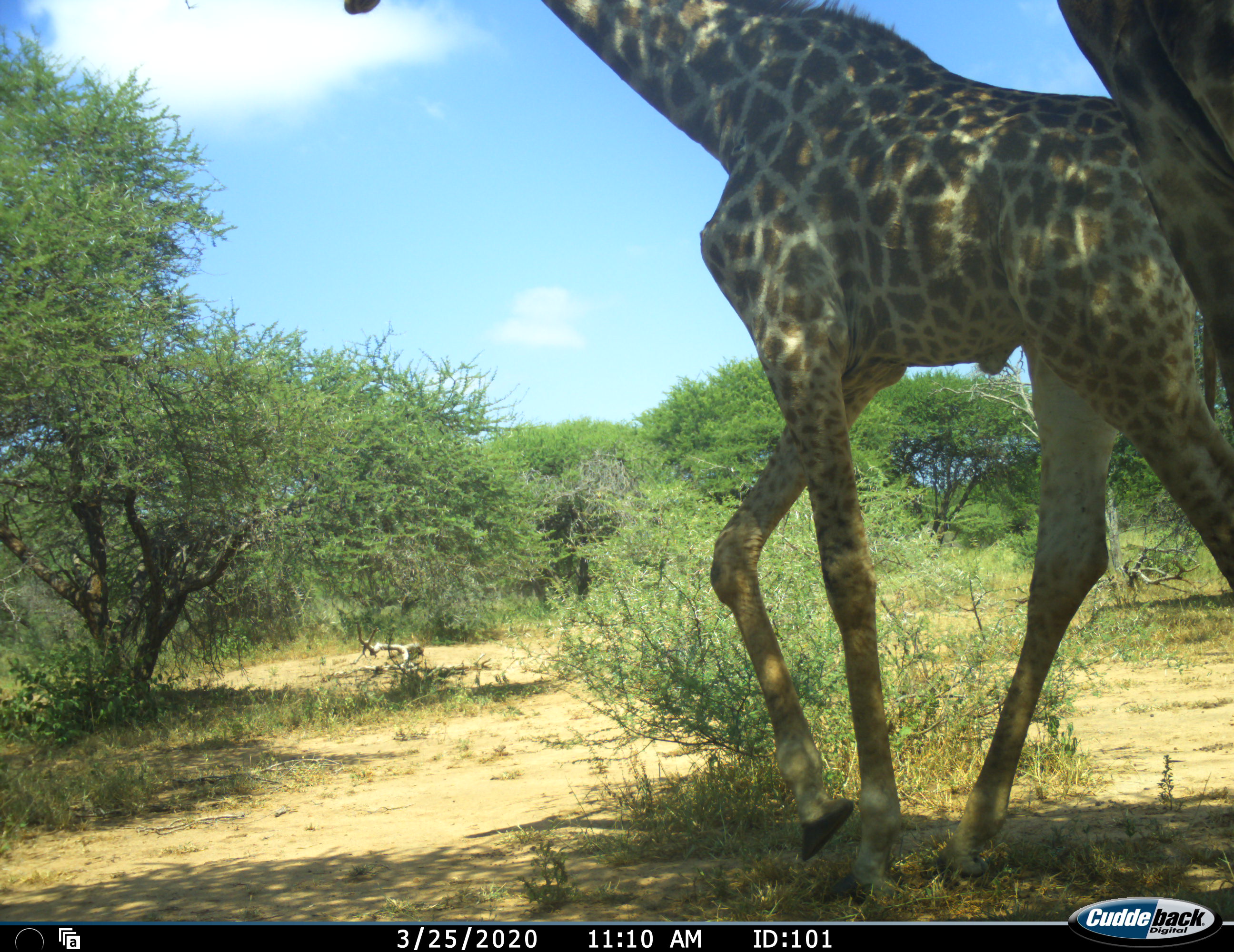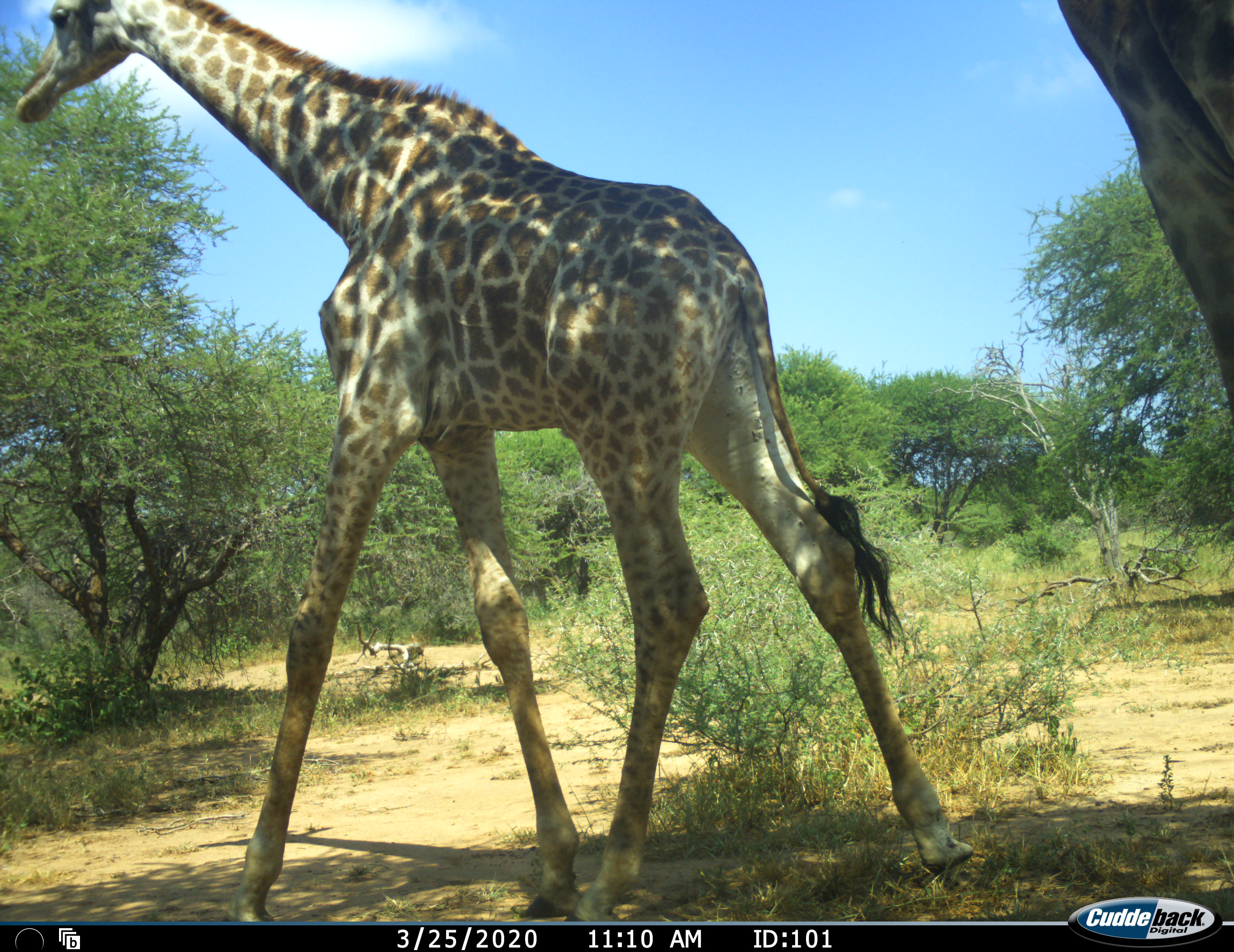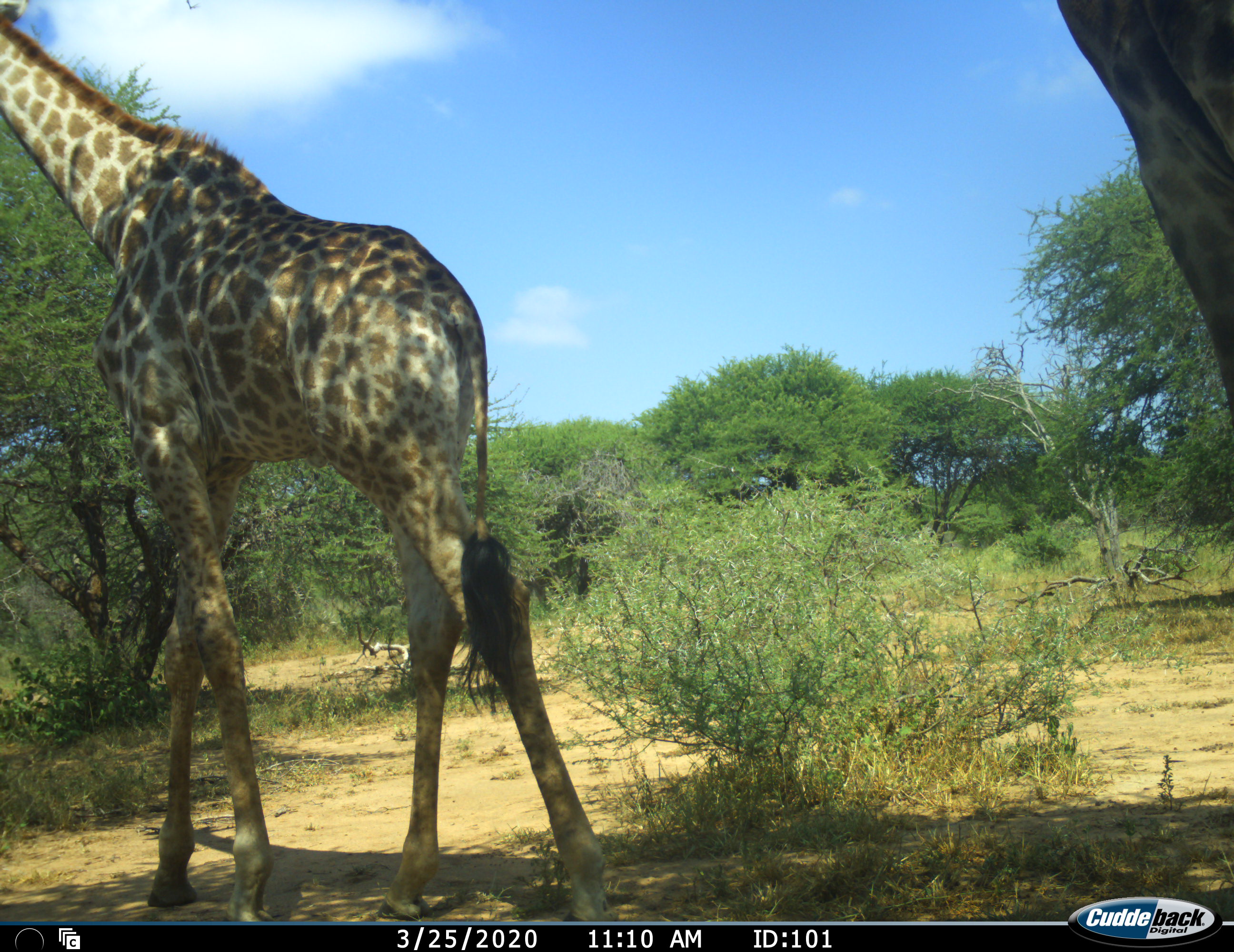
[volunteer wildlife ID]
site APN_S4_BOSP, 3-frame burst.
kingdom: Animalia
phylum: Chordata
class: Mammalia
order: Artiodactyla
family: Giraffidae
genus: Giraffa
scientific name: Giraffa camelopardalis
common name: giraffe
Giraffe (Giraffa camelopardalis), count 2. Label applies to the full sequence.